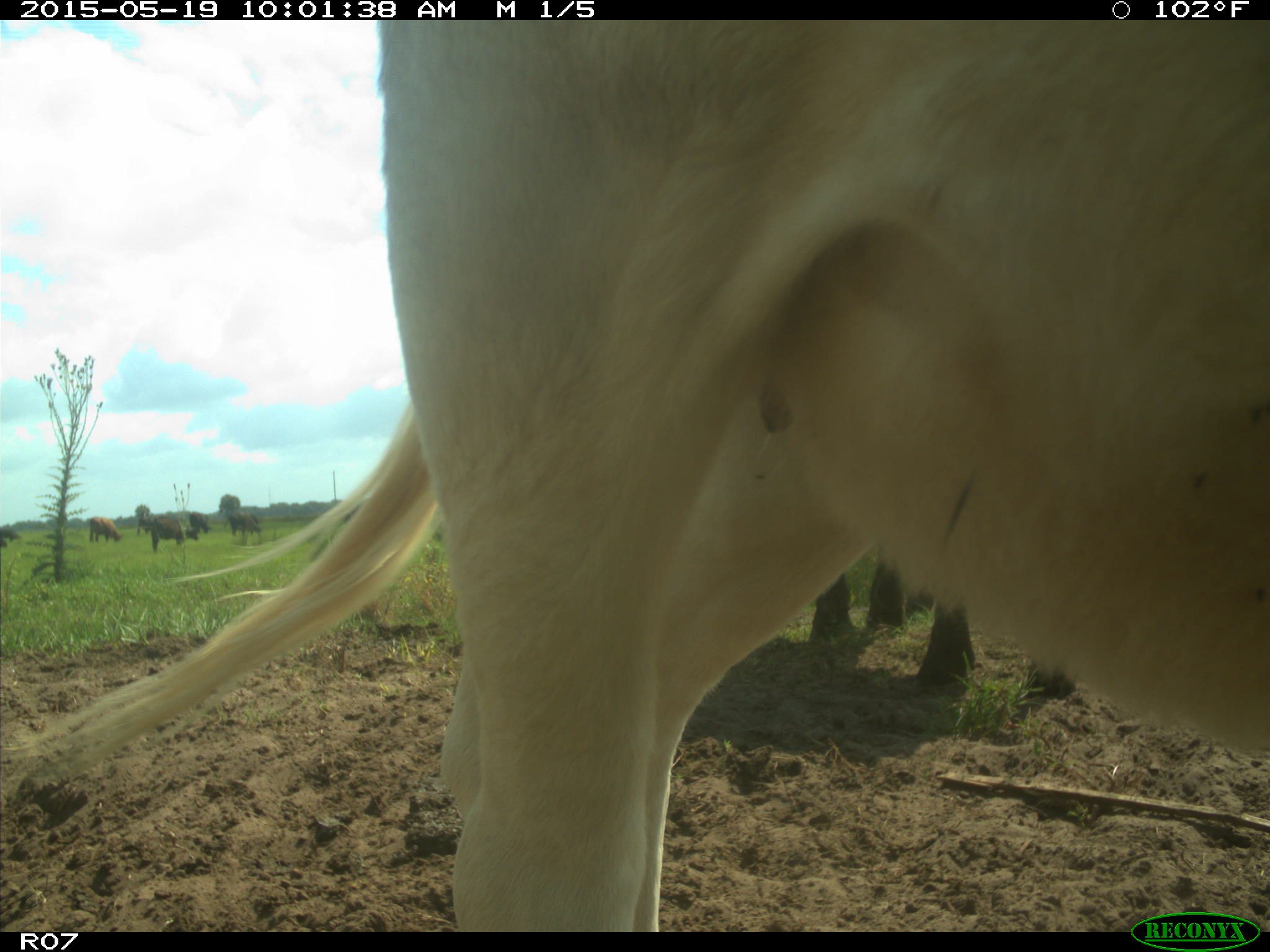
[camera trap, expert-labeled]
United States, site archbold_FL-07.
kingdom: Animalia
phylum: Chordata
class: Mammalia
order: Artiodactyla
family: Bovidae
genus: Bos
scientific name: Bos taurus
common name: domestic cow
Bos taurus (domestic cow).